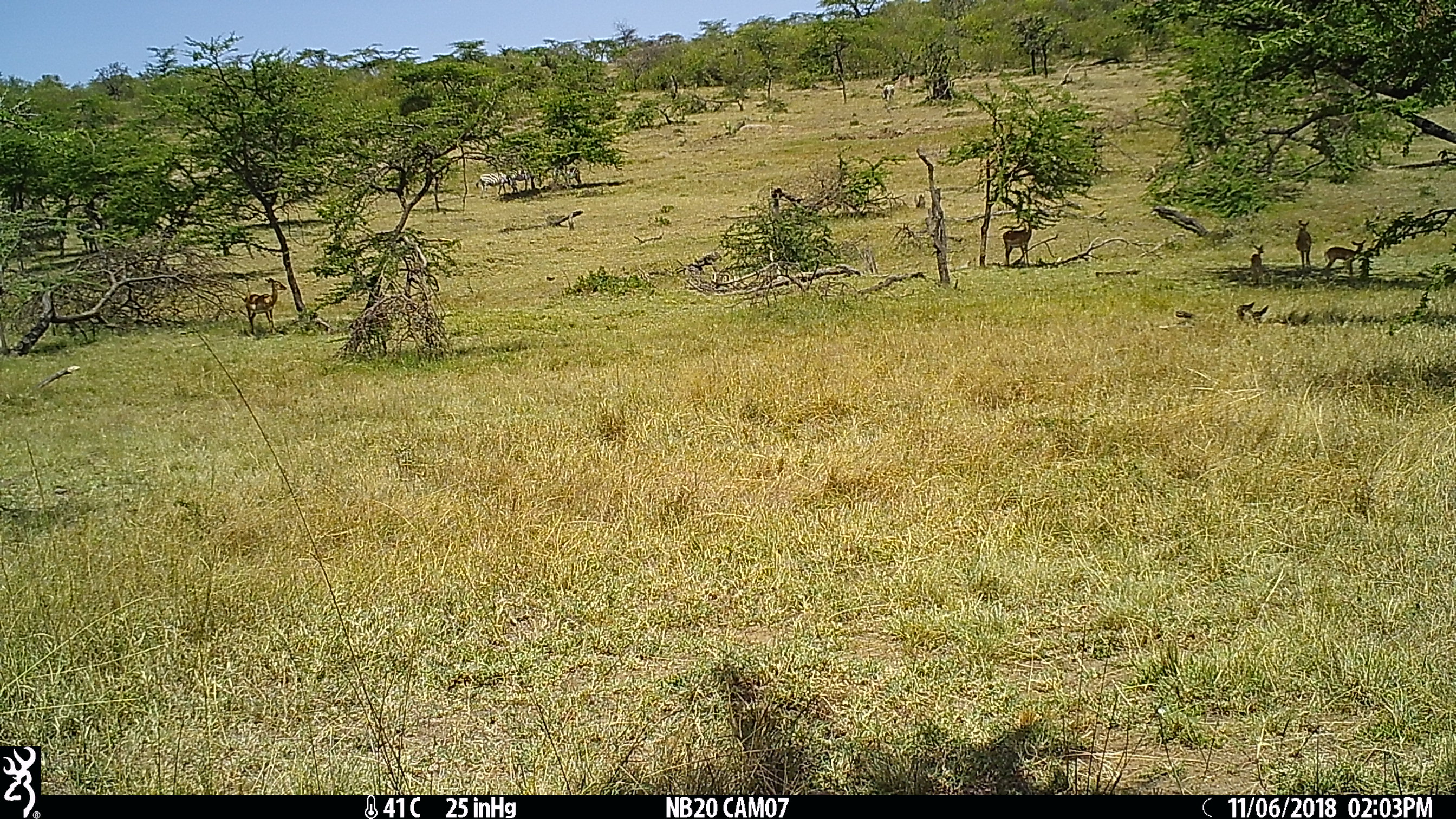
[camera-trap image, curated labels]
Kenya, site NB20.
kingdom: Animalia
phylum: Chordata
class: Mammalia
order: Artiodactyla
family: Bovidae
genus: Aepyceros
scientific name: Aepyceros melampus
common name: impala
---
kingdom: Animalia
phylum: Chordata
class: Mammalia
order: Perissodactyla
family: Equidae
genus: Equus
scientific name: Equus quagga burchellii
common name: burchell's zebra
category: zebra